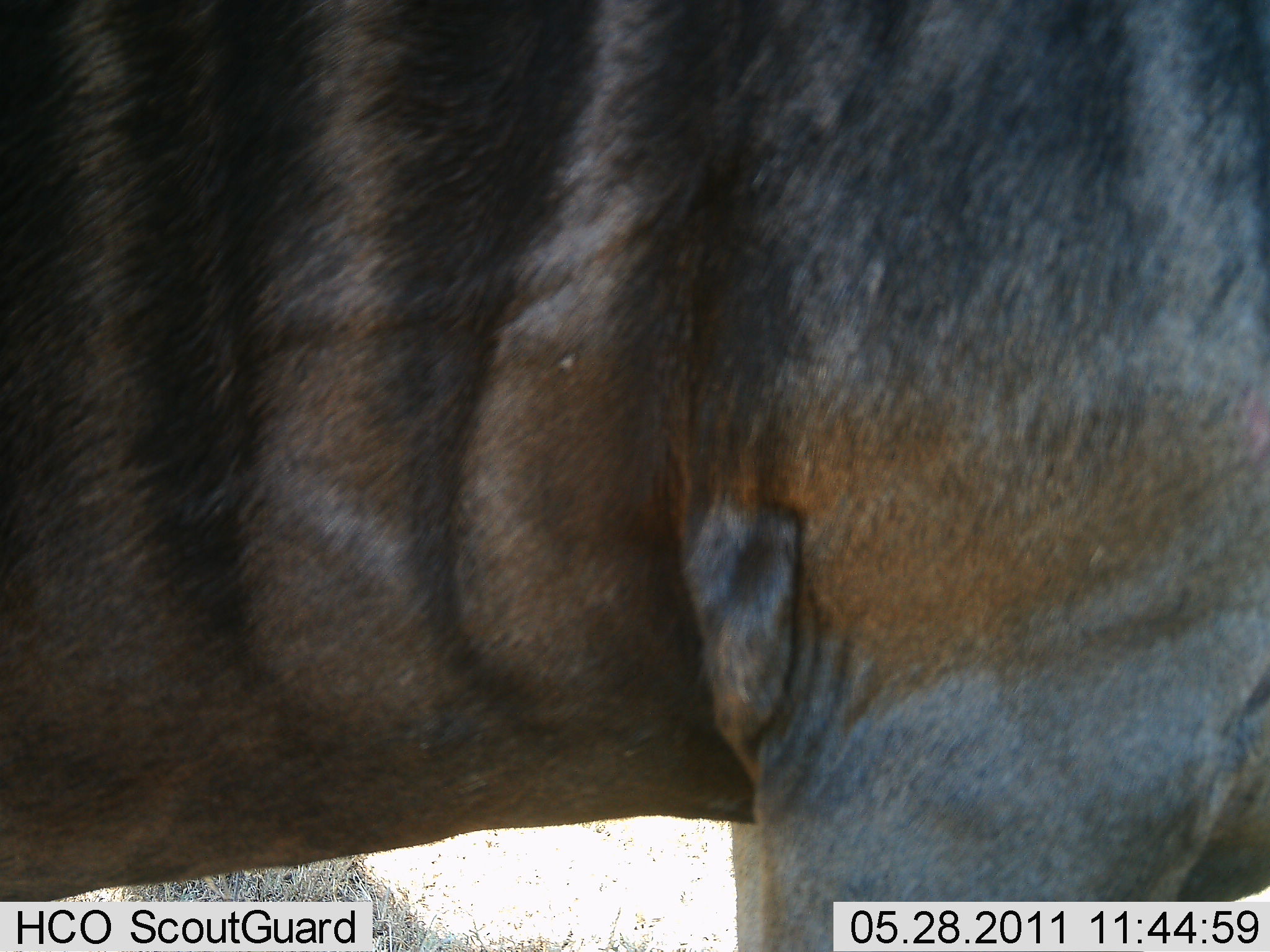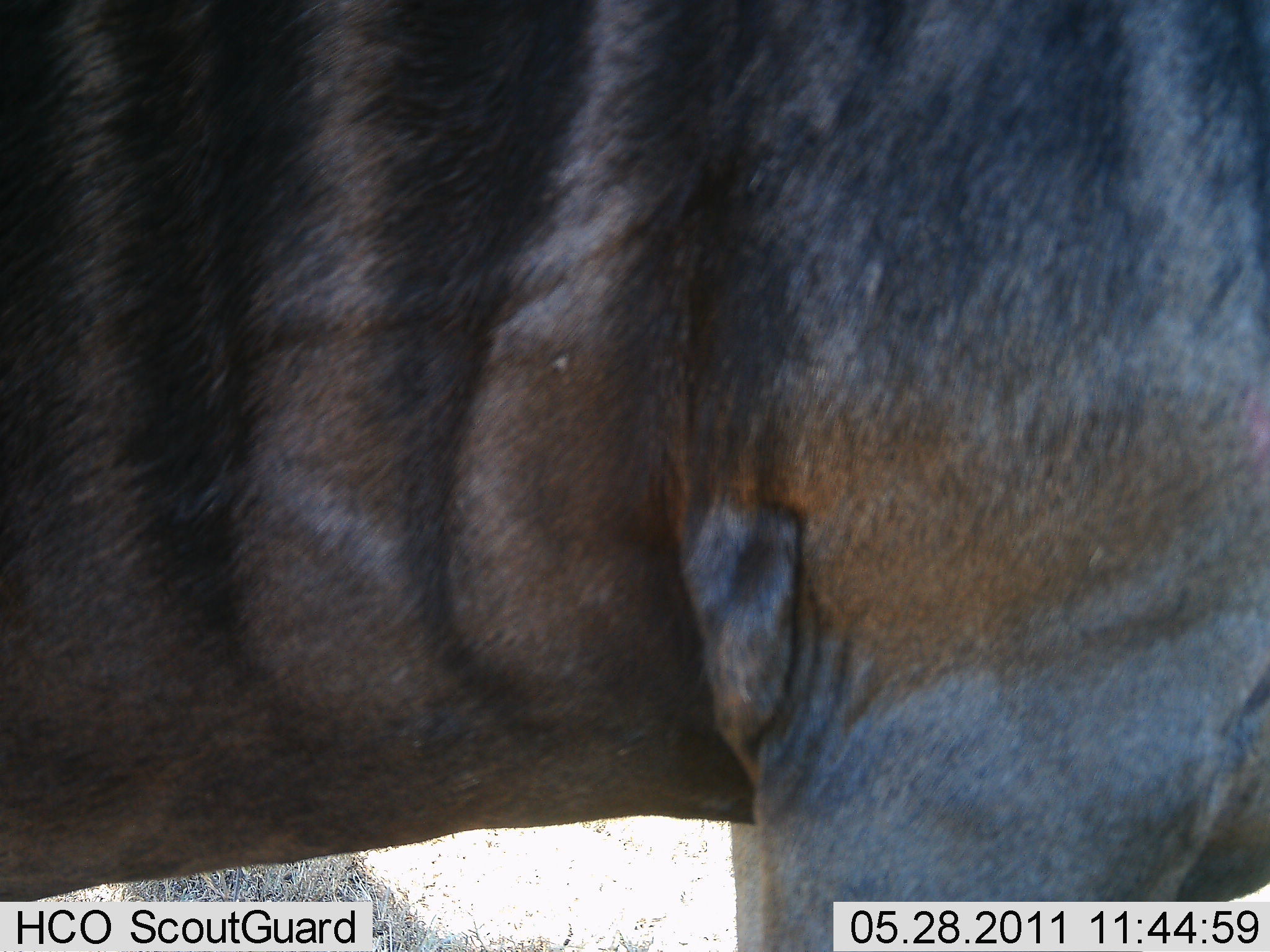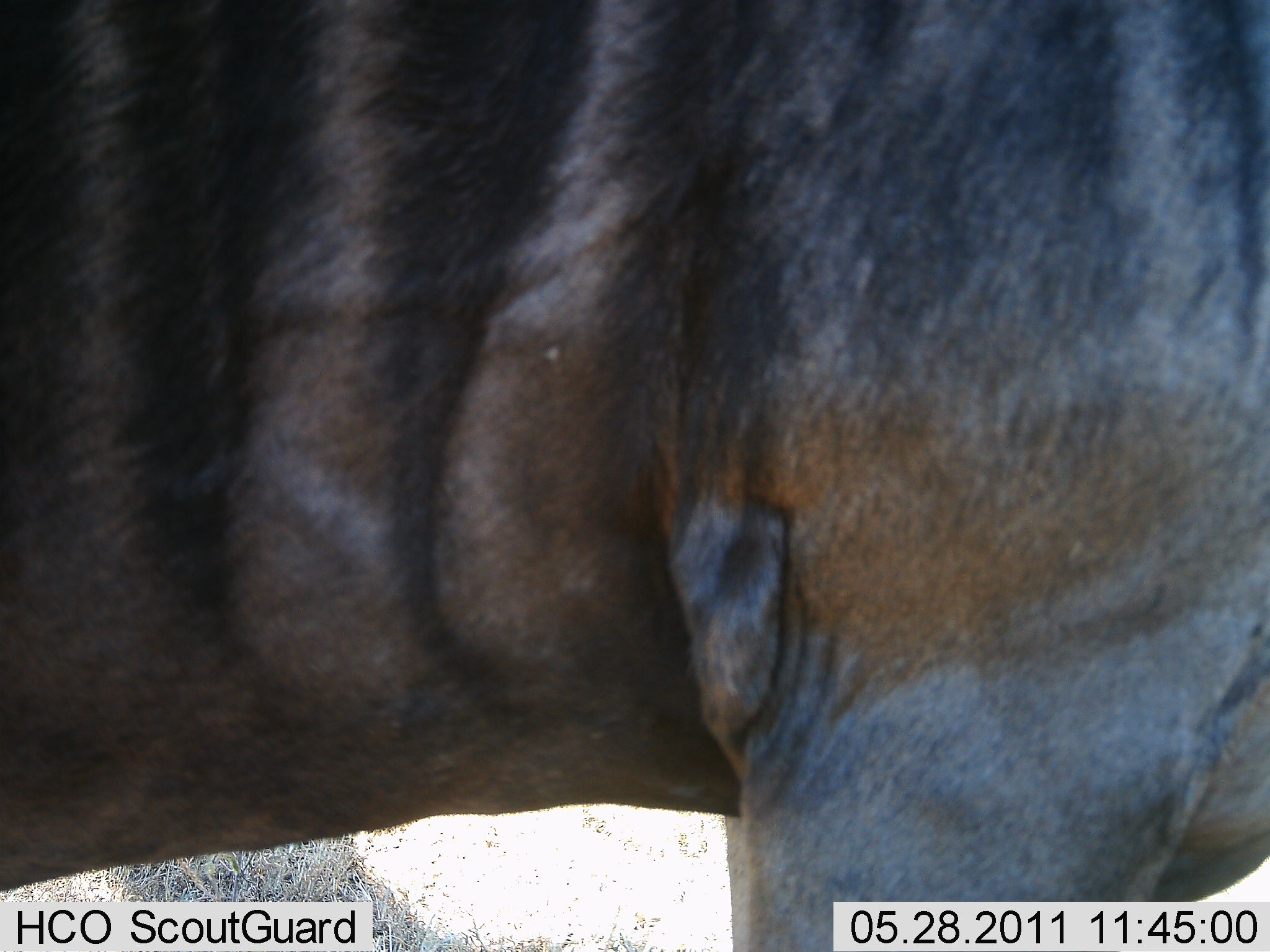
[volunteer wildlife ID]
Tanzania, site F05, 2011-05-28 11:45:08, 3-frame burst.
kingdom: Animalia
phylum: Chordata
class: Mammalia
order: Artiodactyla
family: Bovidae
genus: Connochaetes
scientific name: Connochaetes taurinus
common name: blue wildebeest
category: wildebeest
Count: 1.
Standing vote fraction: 100%.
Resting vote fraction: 0%.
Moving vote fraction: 0%.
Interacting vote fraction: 0%.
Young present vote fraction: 0%.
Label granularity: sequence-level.